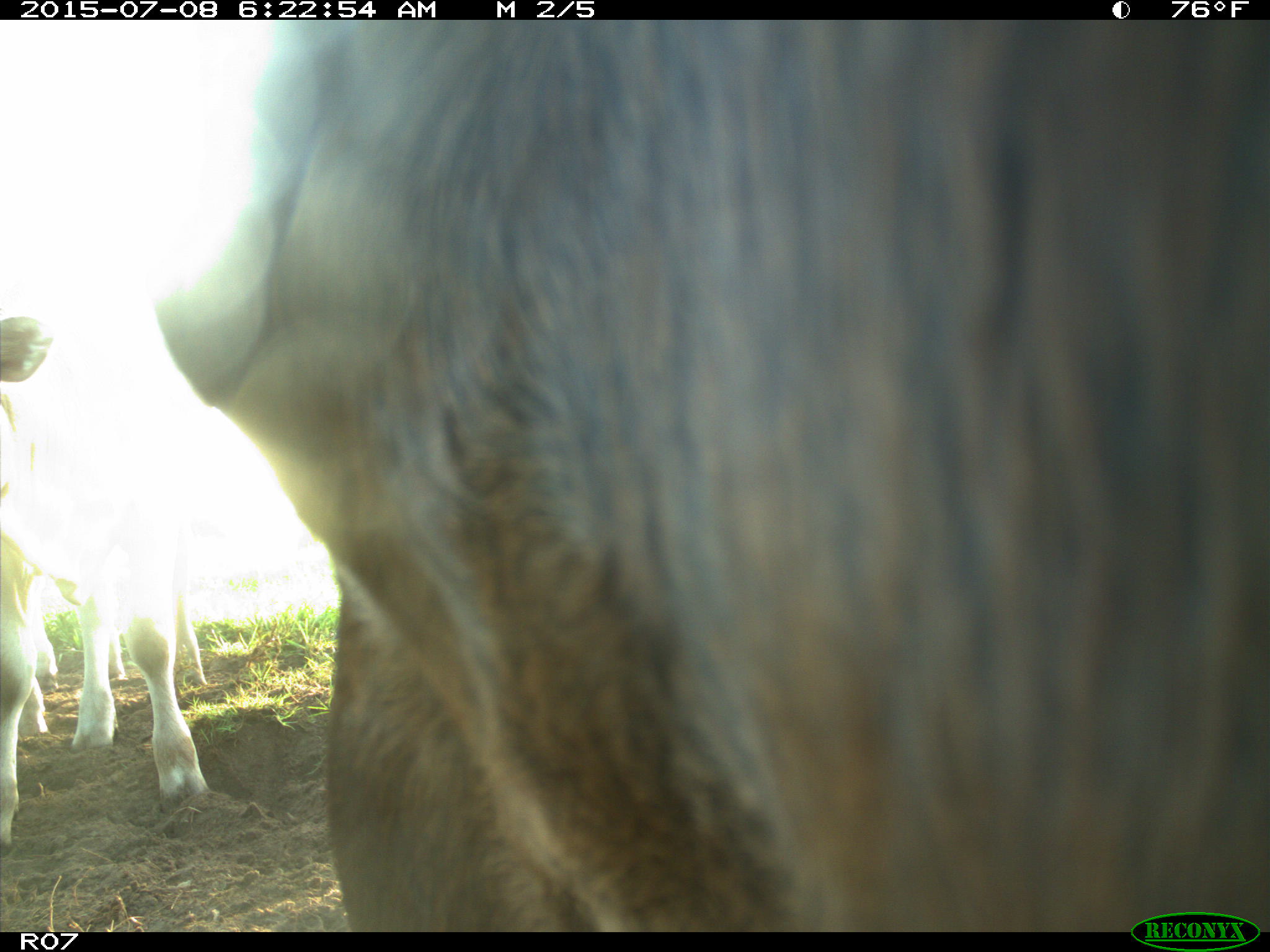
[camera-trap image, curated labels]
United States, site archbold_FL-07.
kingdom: Animalia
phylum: Chordata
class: Mammalia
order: Artiodactyla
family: Bovidae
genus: Bos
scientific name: Bos taurus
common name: domestic cow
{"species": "Bos taurus (domestic cow)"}